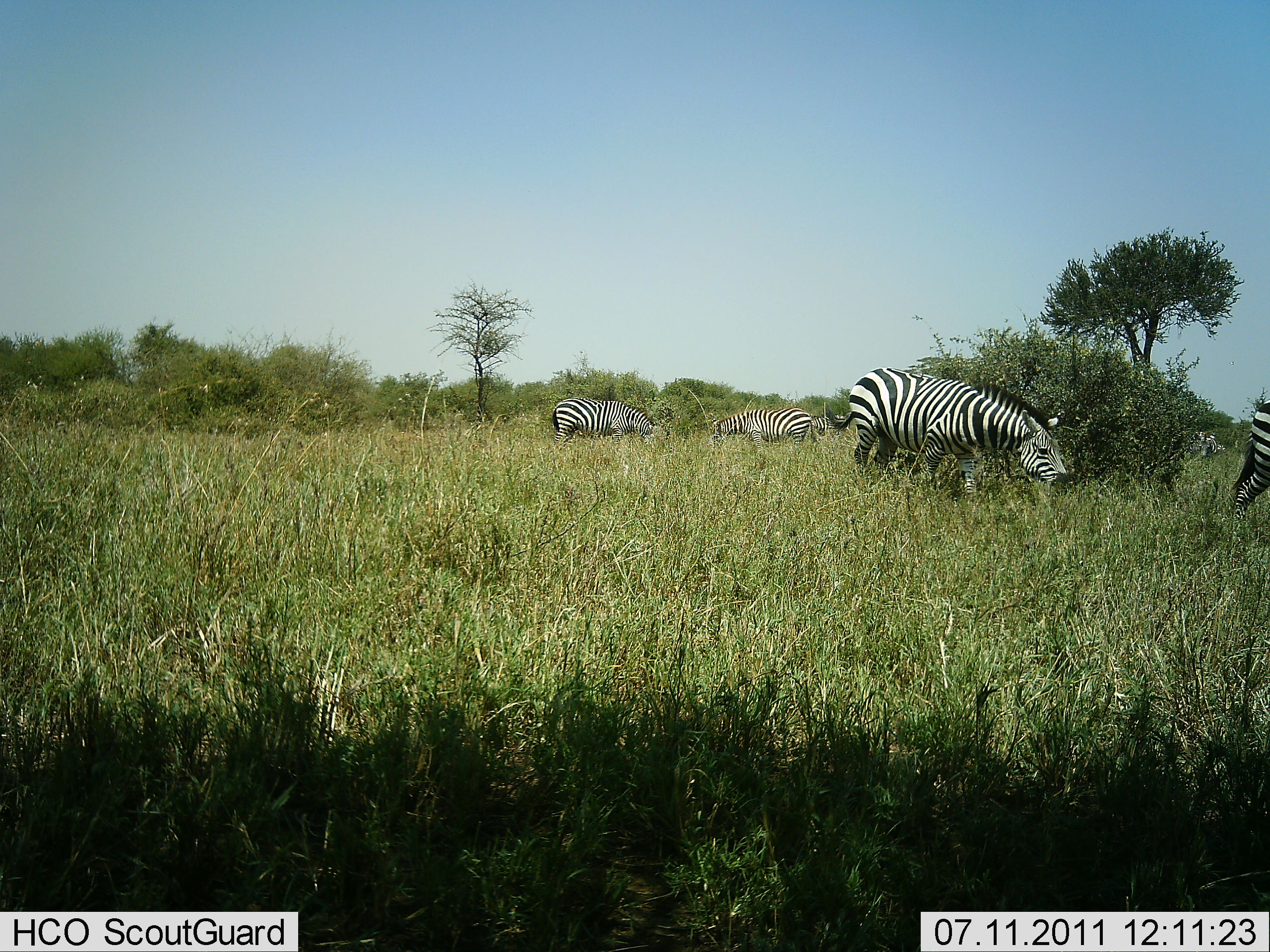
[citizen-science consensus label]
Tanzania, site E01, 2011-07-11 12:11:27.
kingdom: Animalia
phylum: Chordata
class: Mammalia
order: Perissodactyla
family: Equidae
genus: Equus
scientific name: Equus quagga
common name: plains zebra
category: zebra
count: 4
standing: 30%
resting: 0%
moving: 0%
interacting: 0%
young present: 0%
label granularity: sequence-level